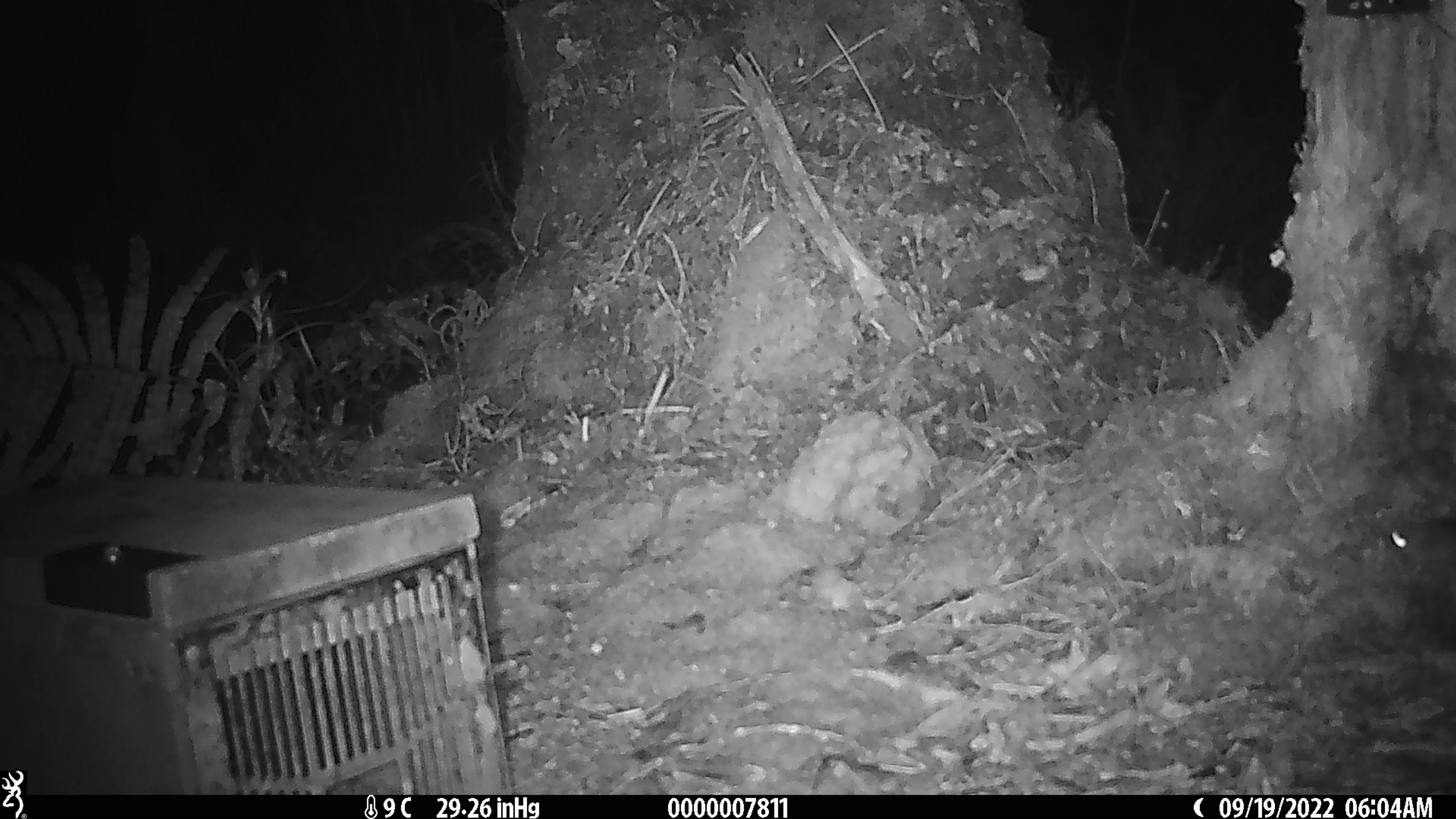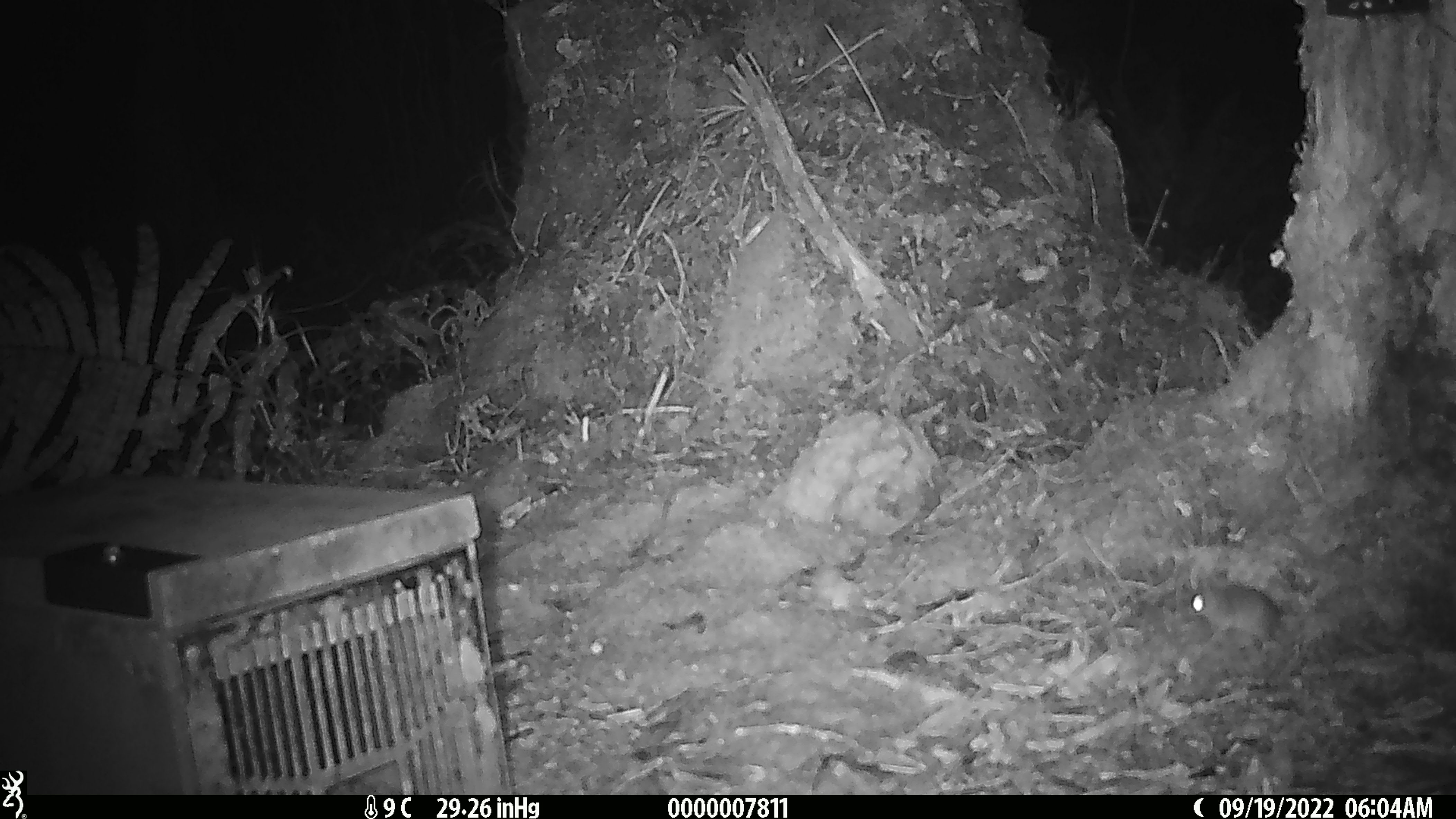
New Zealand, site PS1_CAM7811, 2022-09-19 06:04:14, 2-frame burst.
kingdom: Animalia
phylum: Chordata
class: Mammalia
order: Rodentia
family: Muridae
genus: Mus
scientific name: Mus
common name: mouse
Mouse (Mus).